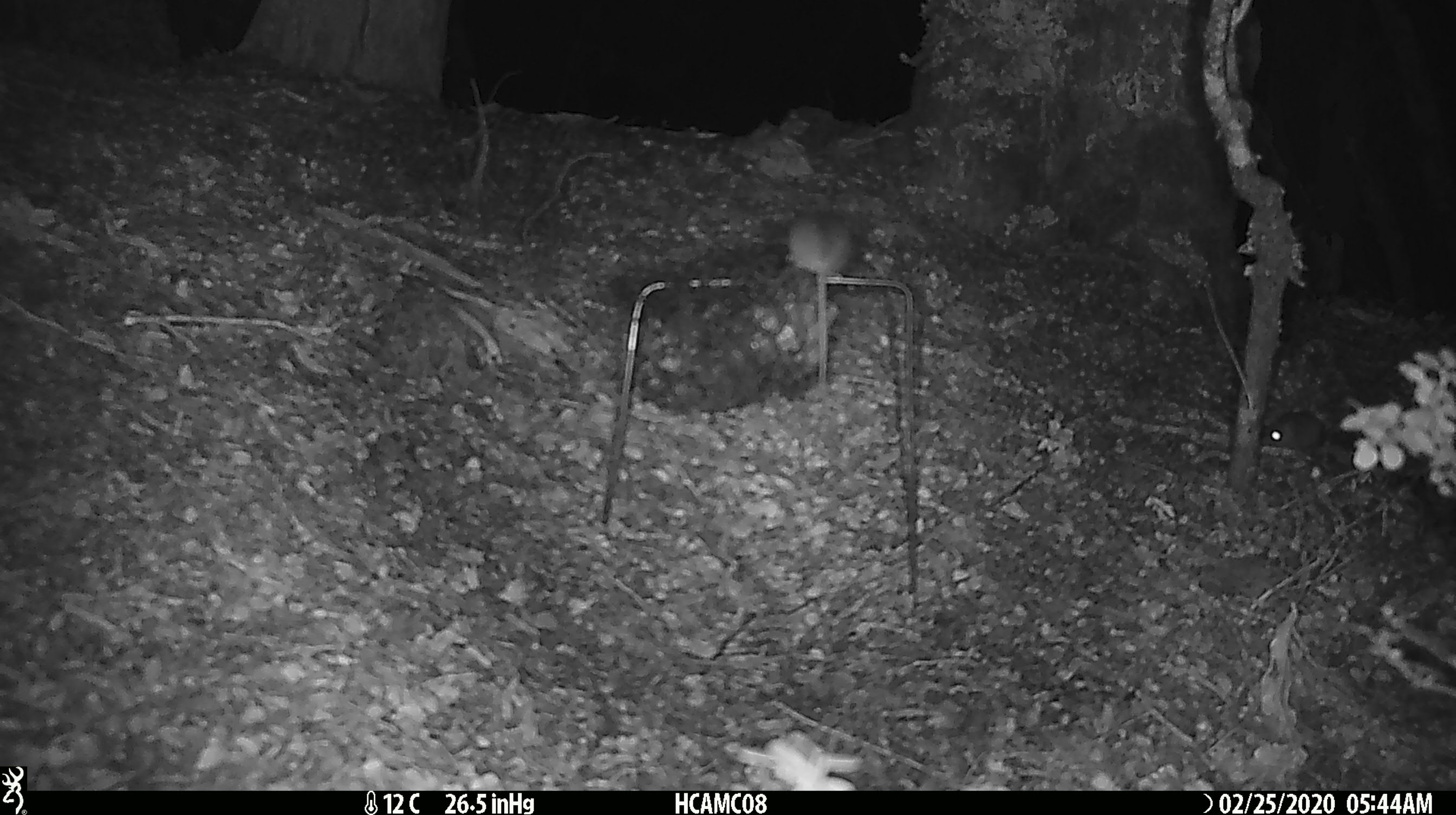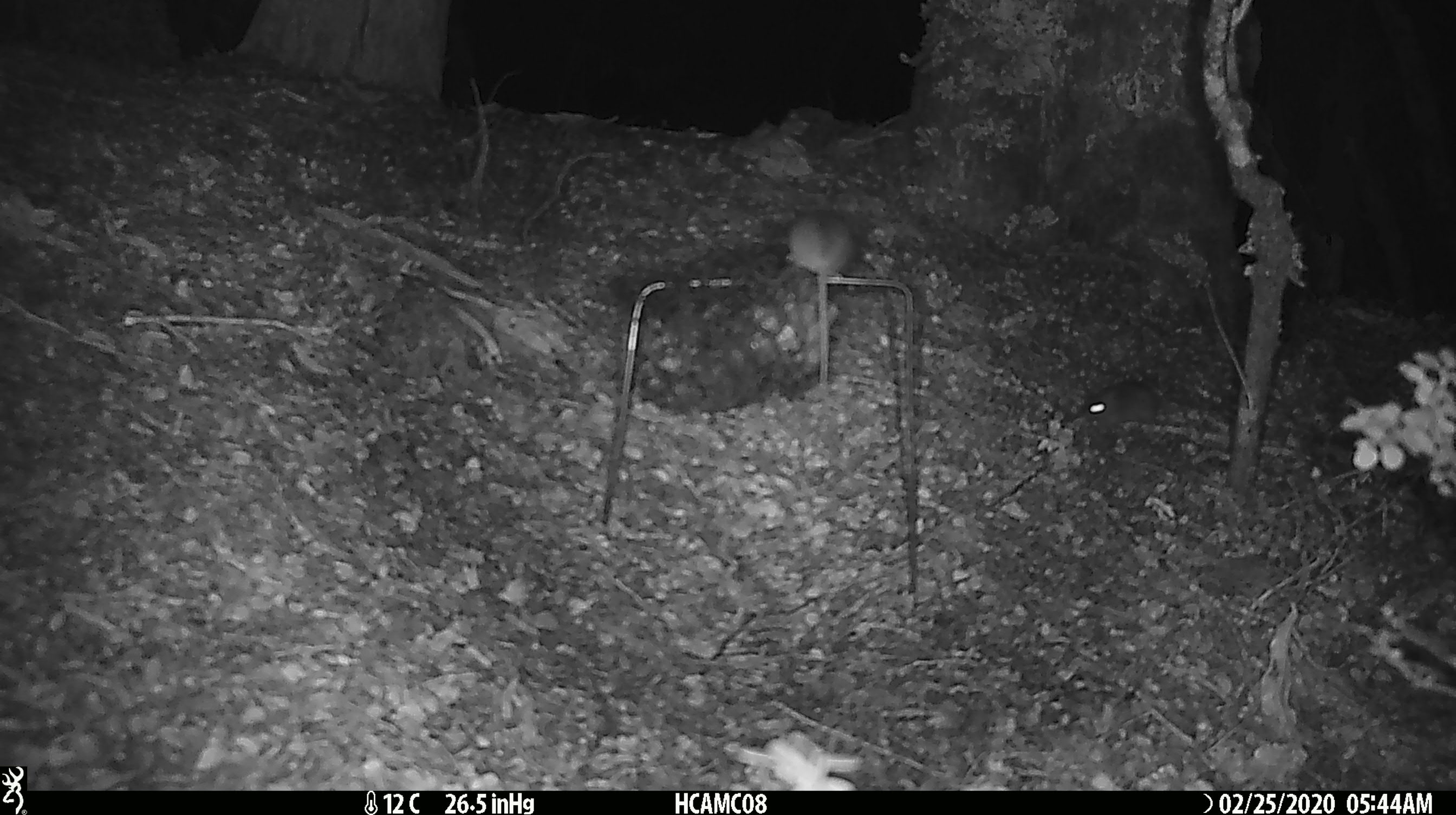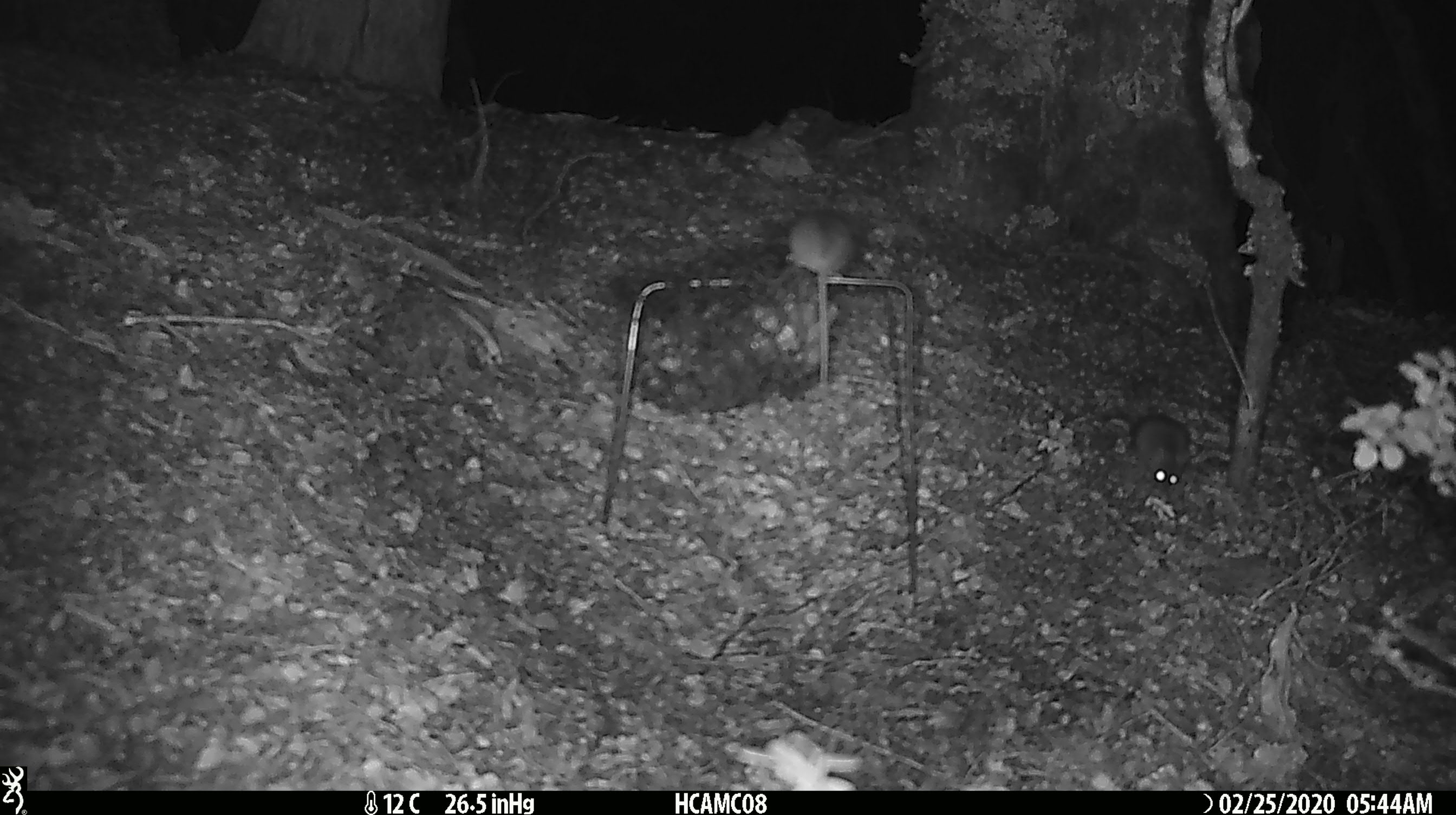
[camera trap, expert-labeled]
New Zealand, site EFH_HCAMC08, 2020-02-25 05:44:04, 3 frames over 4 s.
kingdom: Animalia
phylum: Chordata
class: Mammalia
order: Rodentia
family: Muridae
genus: Mus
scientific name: Mus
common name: mouse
Mouse (Mus).